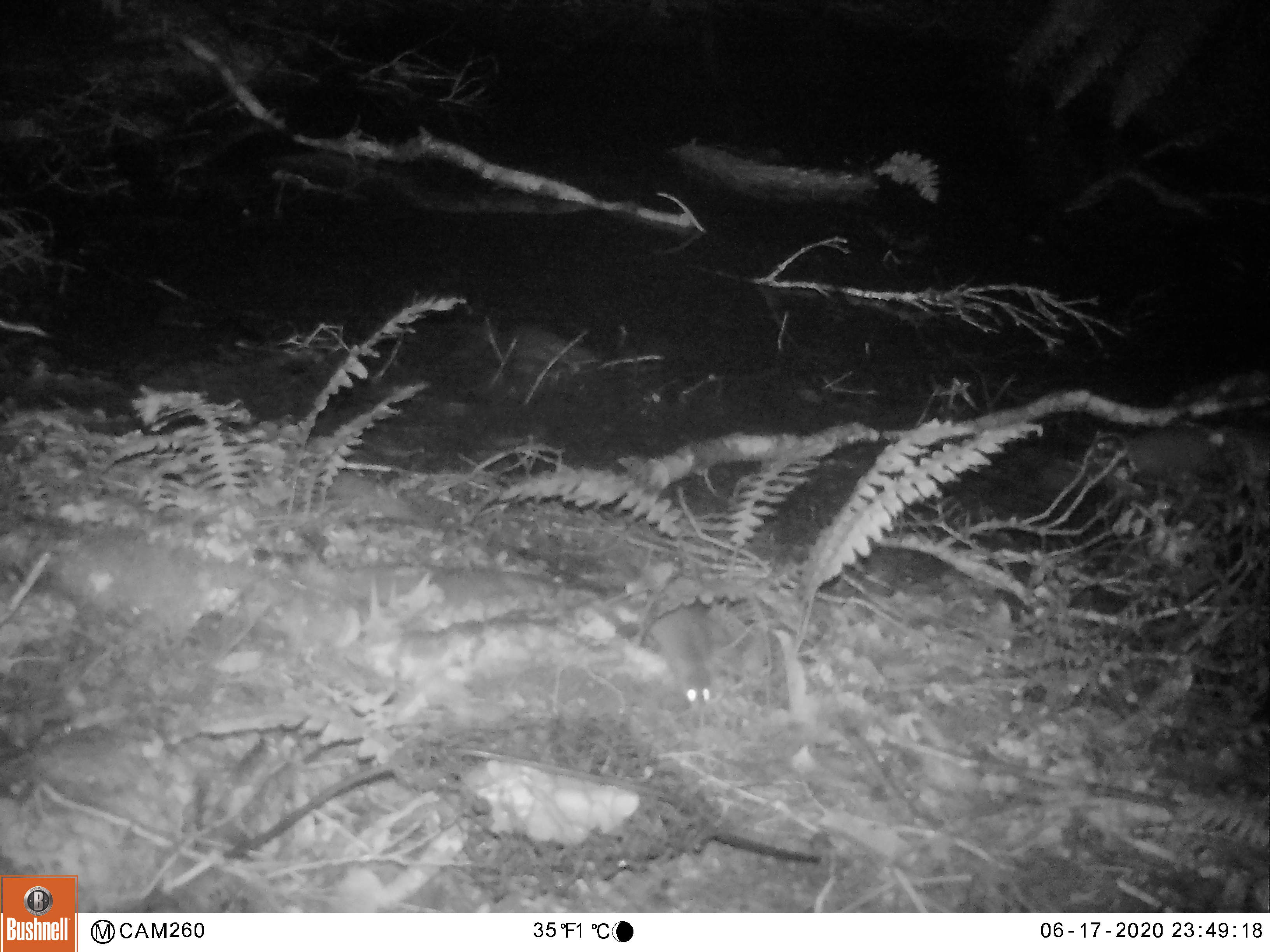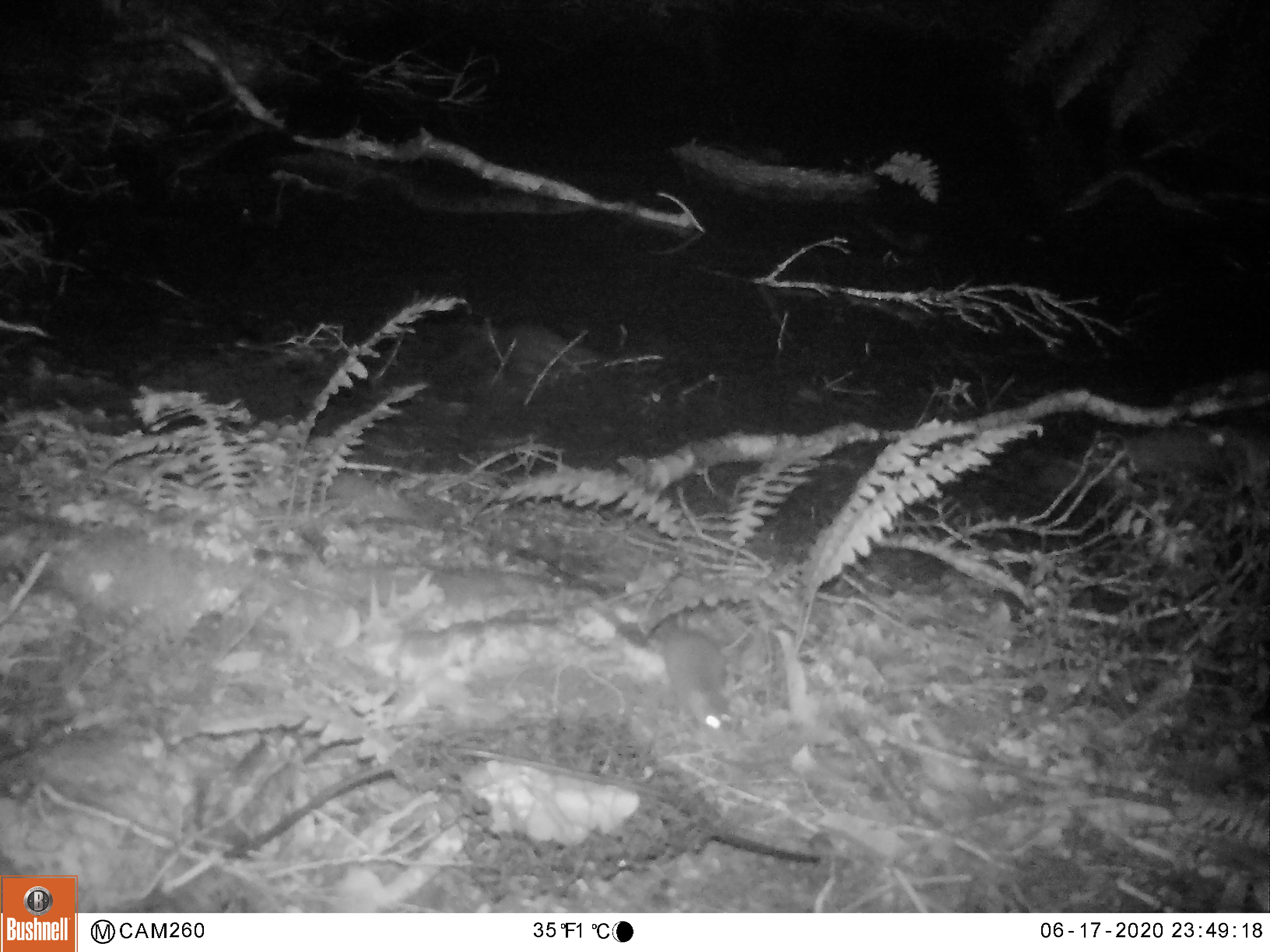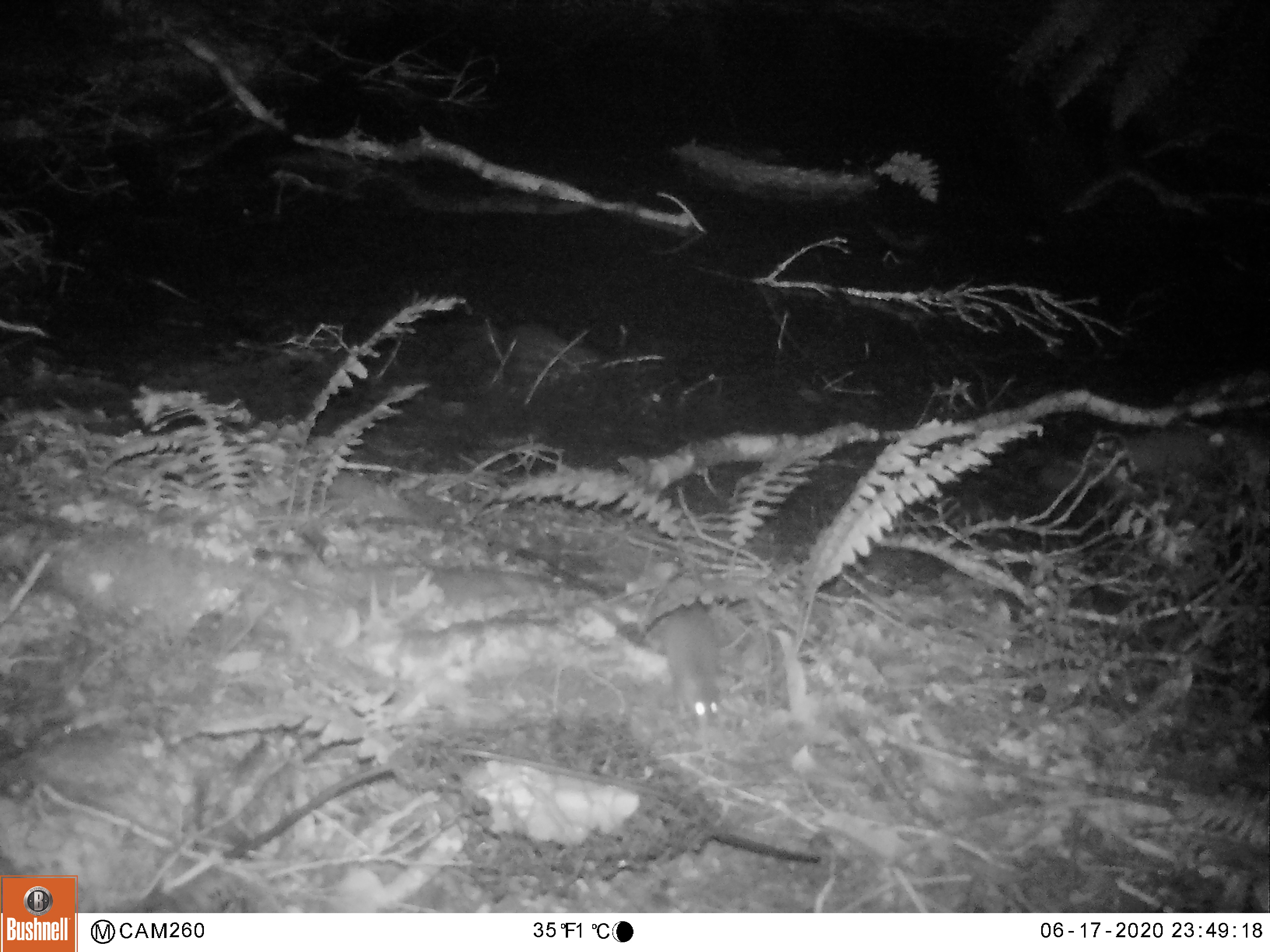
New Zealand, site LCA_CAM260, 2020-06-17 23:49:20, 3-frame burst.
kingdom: Animalia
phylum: Chordata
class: Mammalia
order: Rodentia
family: Muridae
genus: Mus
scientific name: Mus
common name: mouse